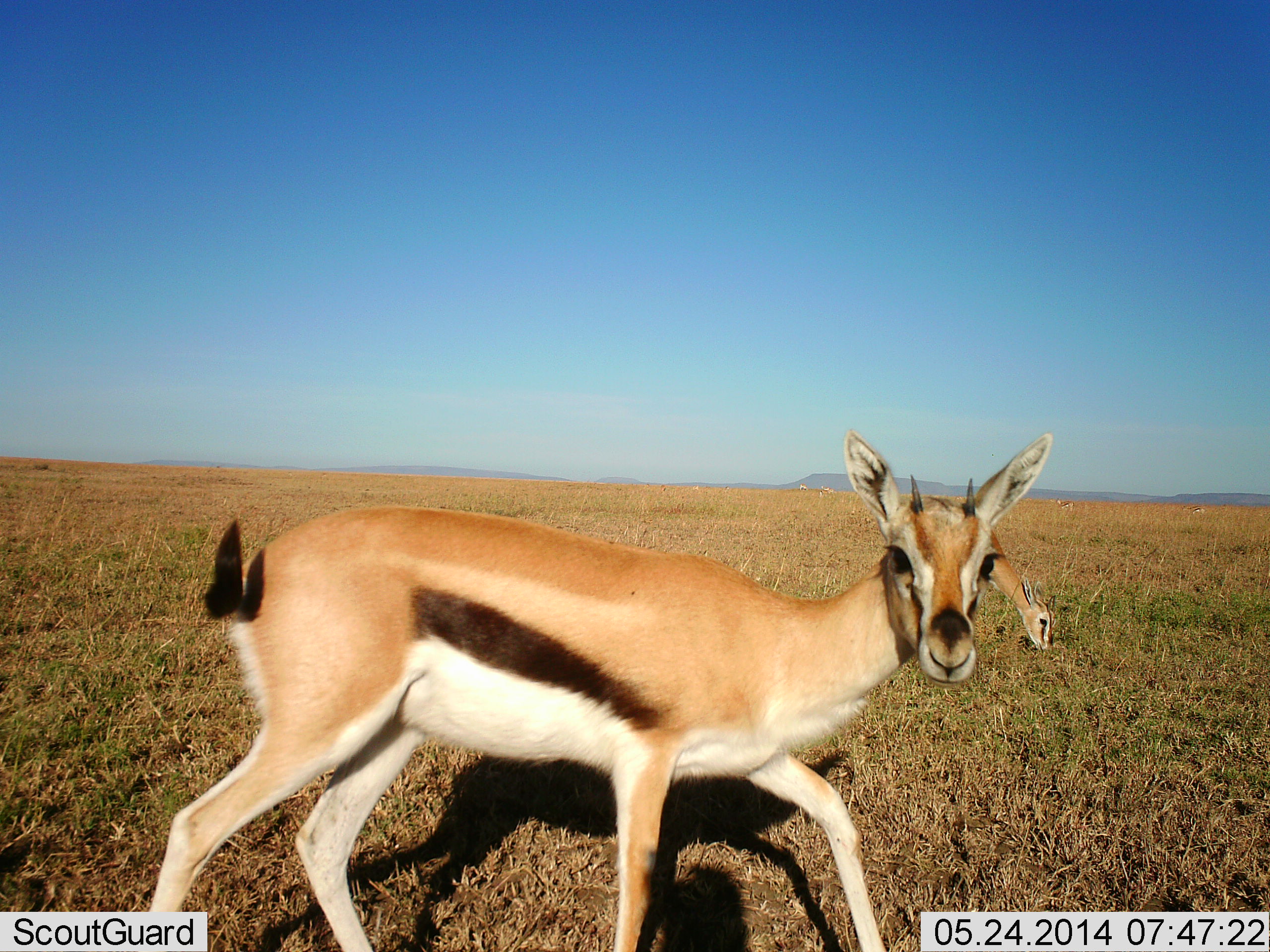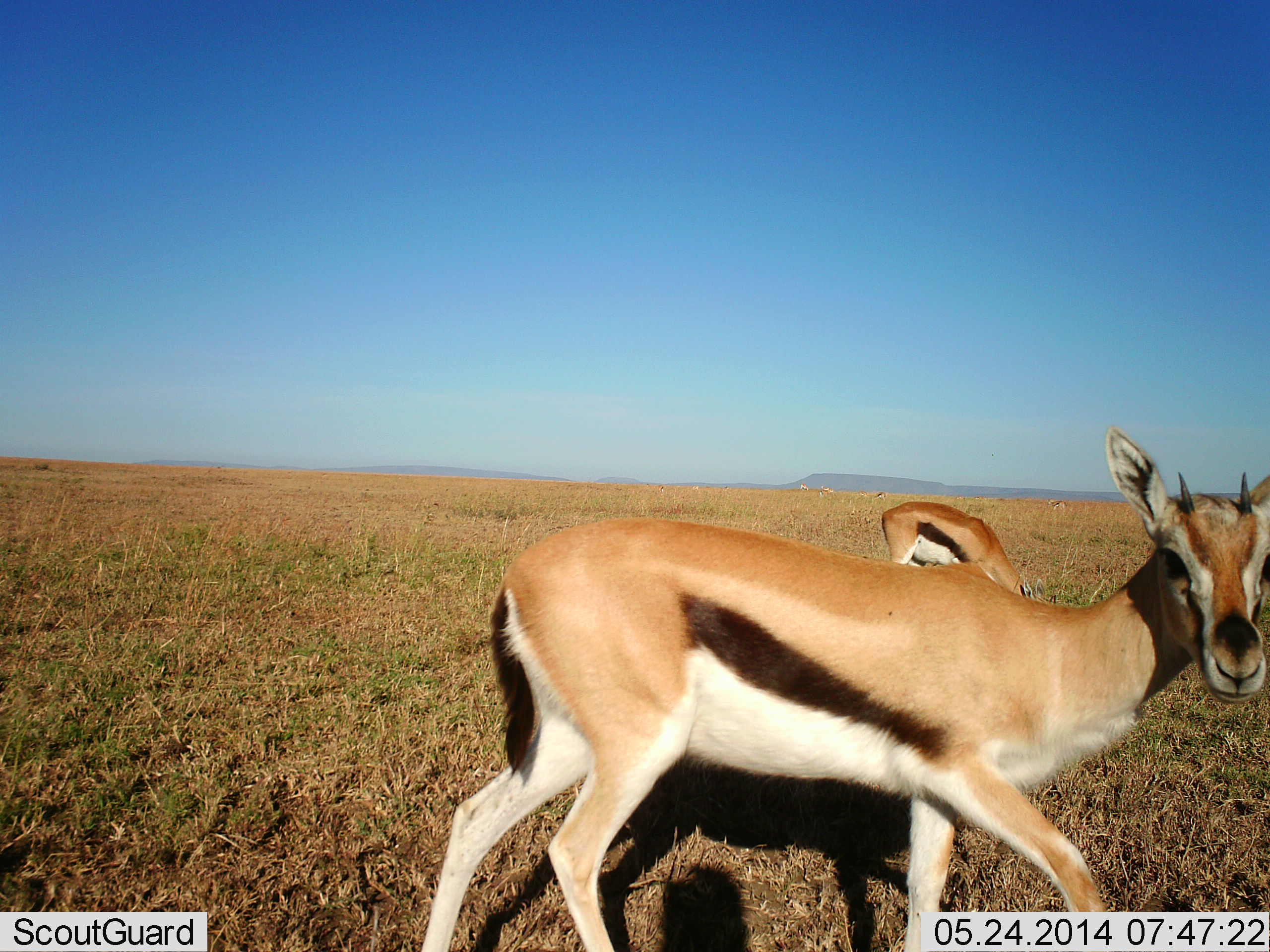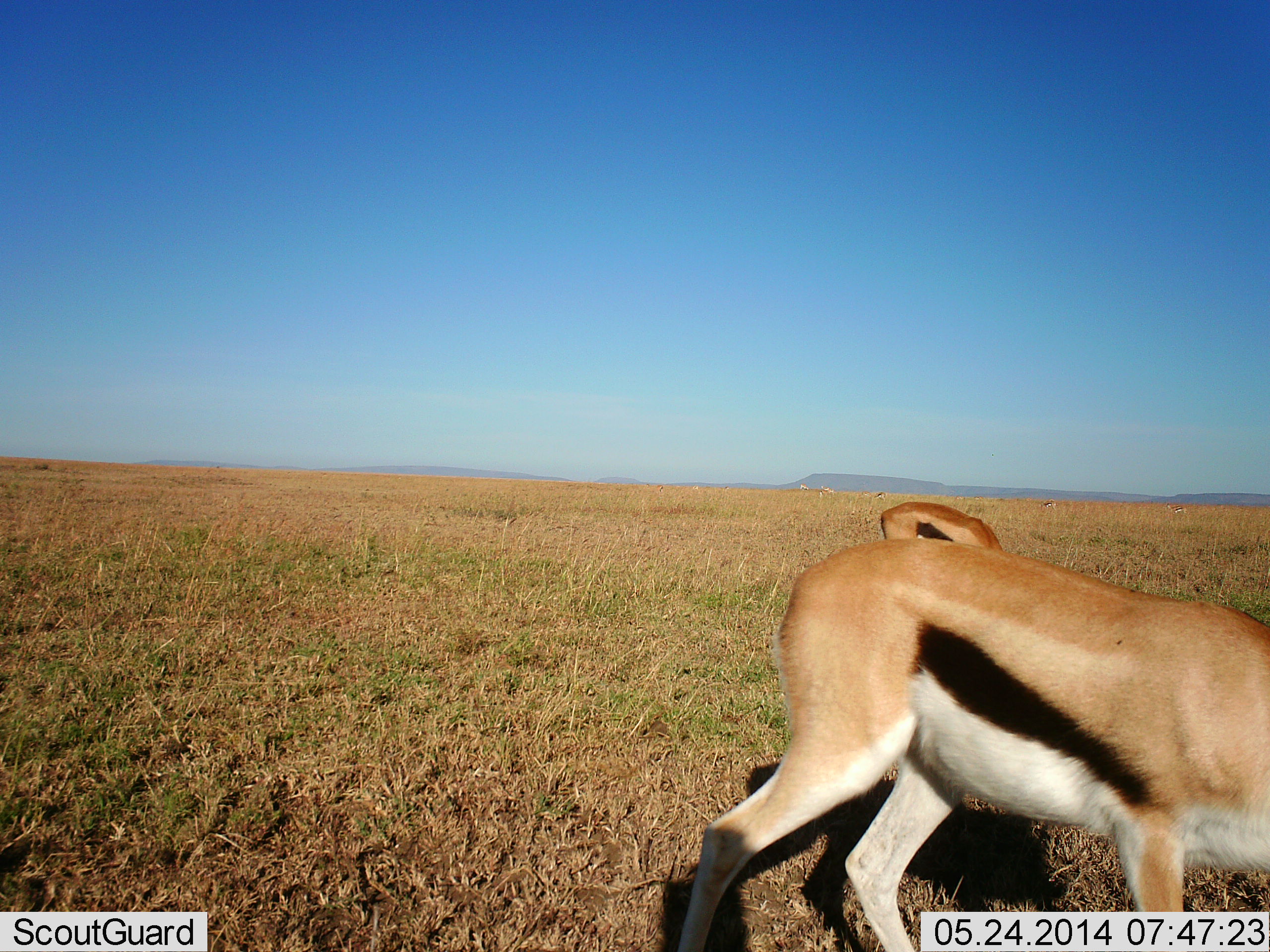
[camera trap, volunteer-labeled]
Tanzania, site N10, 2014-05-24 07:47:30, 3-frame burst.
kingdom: Animalia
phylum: Chordata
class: Mammalia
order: Artiodactyla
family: Bovidae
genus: Eudorcas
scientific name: Eudorcas thomsonii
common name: thomson's gazelle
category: gazellethomsons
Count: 2.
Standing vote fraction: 30%.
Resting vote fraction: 0%.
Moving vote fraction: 80%.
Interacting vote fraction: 10%.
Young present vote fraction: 0%.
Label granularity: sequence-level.